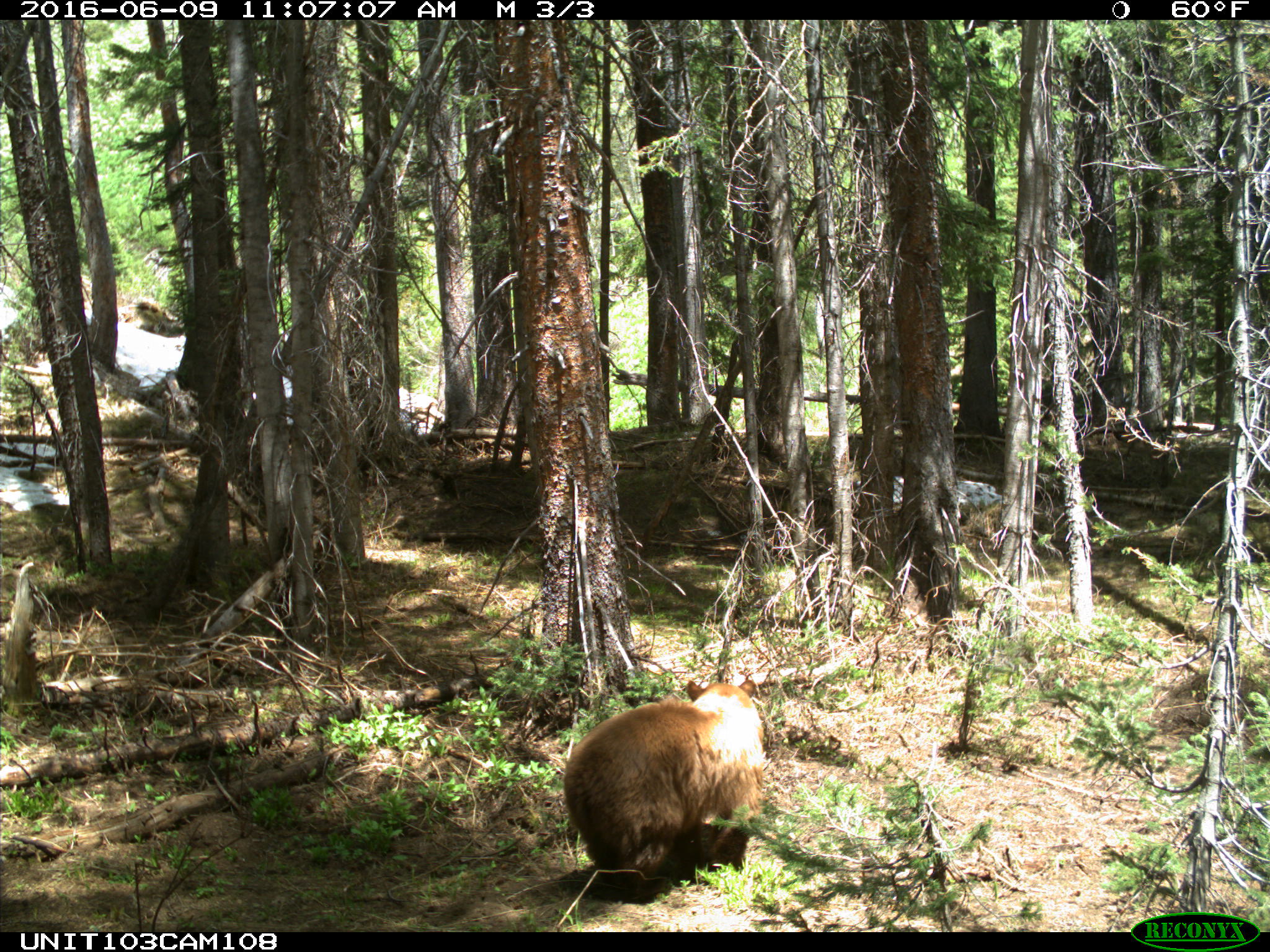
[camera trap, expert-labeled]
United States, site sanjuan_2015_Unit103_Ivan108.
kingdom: Animalia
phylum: Chordata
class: Mammalia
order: Carnivora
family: Ursidae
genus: Ursus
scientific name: Ursus americanus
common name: american black bear